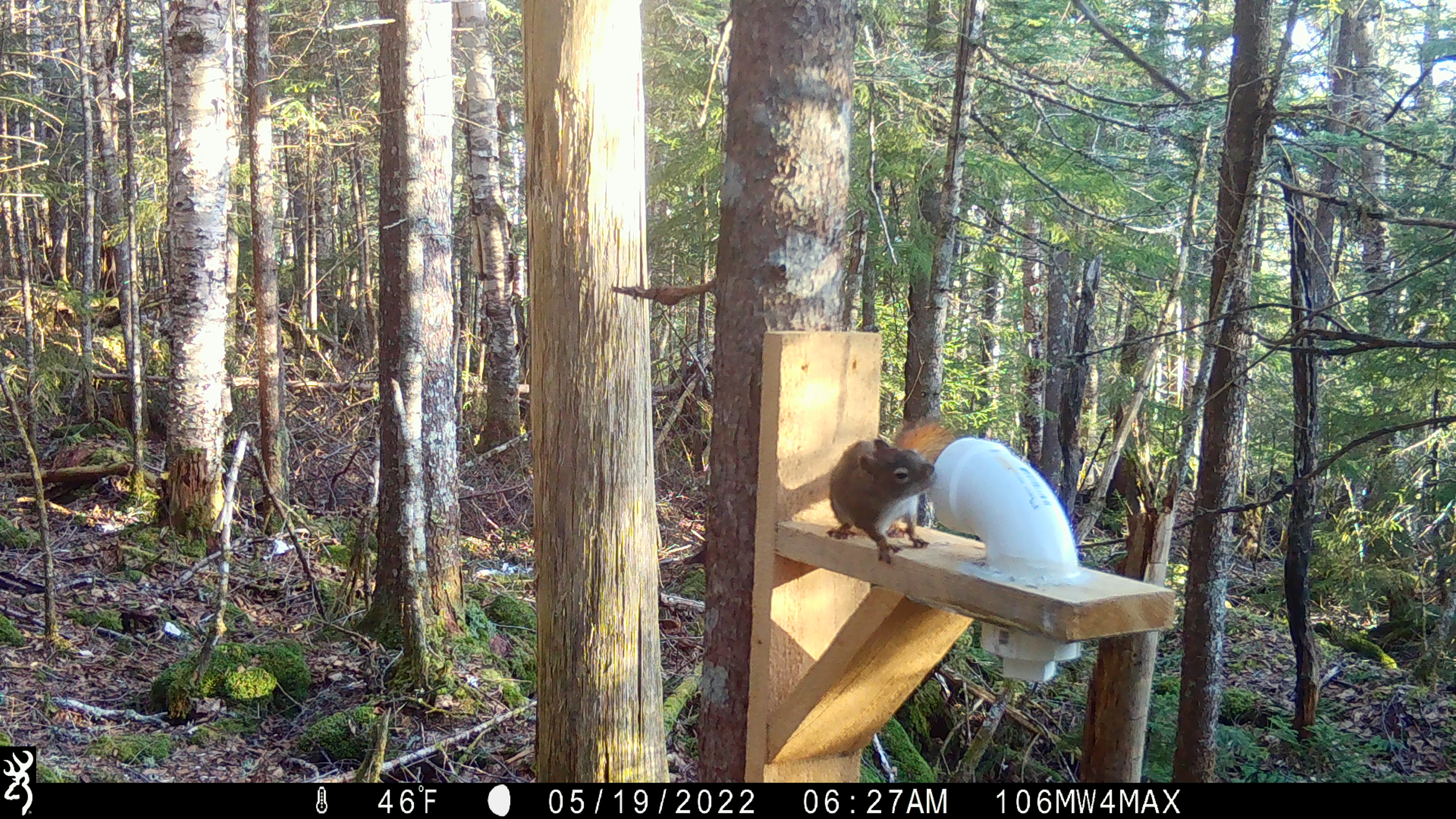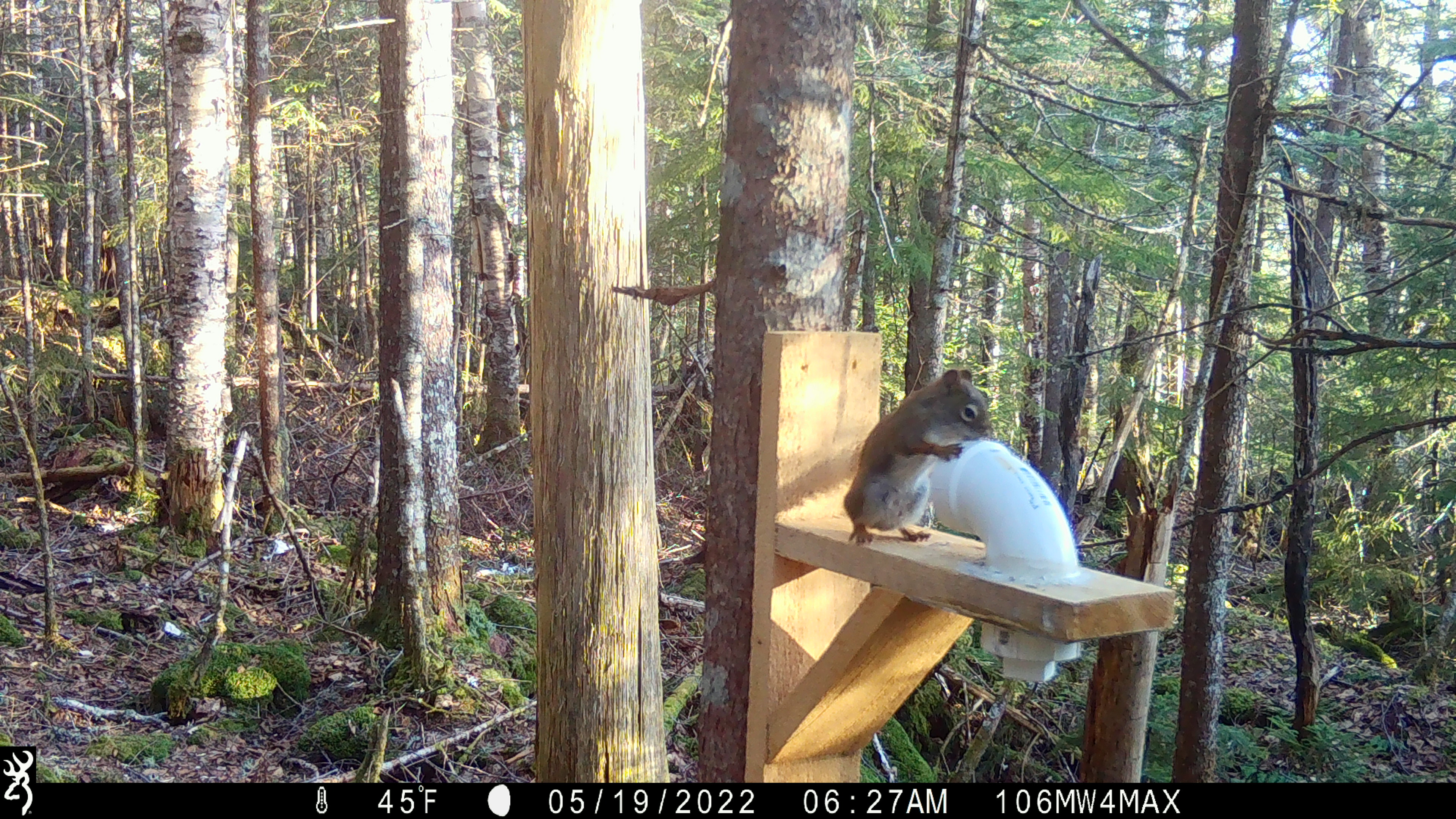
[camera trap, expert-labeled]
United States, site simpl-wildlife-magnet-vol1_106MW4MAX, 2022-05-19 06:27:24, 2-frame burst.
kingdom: Animalia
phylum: Chordata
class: Mammalia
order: Rodentia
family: Sciuridae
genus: Tamiasciurus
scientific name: Tamiasciurus hudsonicus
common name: red squirrel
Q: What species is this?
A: Red squirrel (Tamiasciurus hudsonicus).